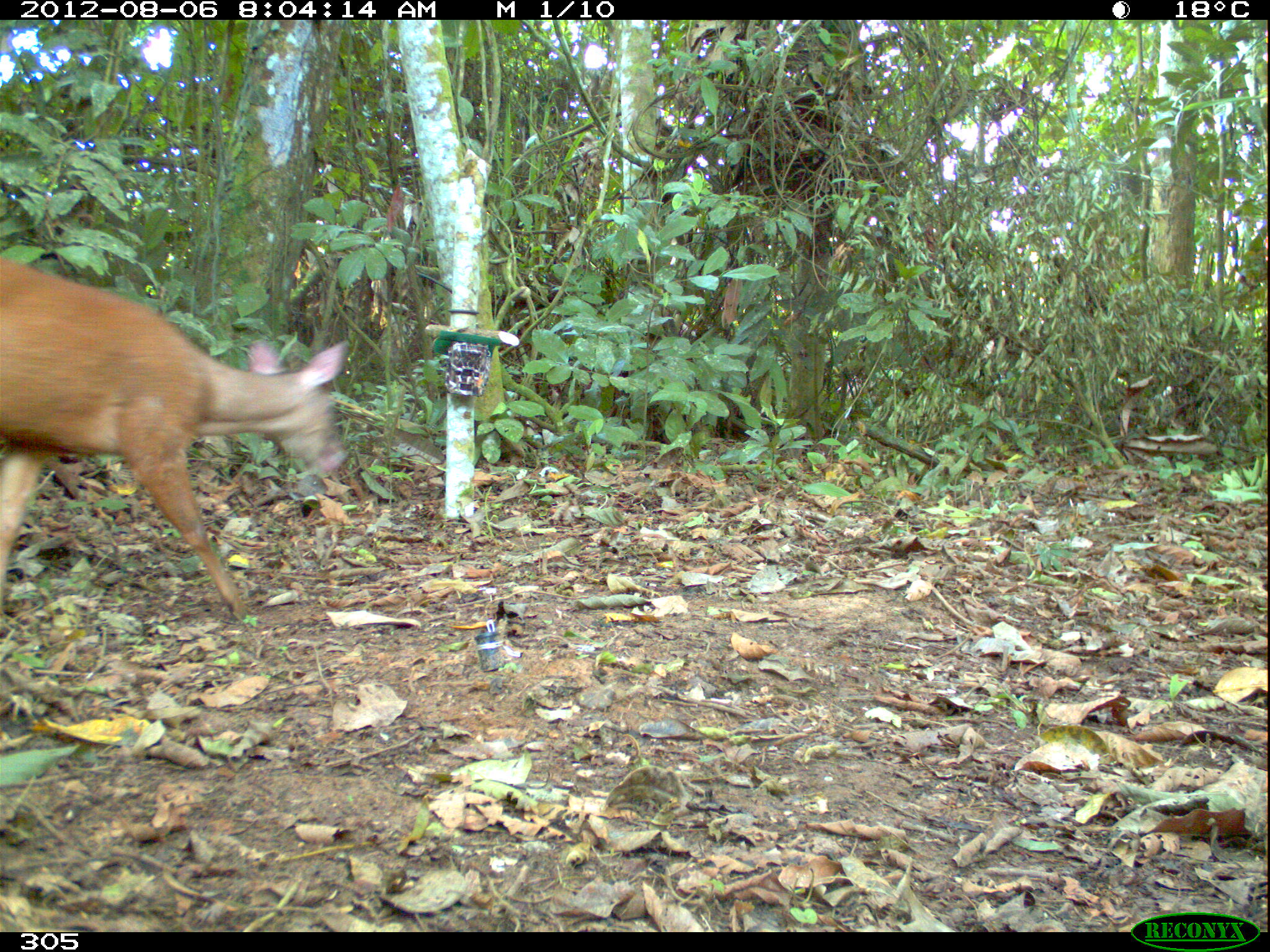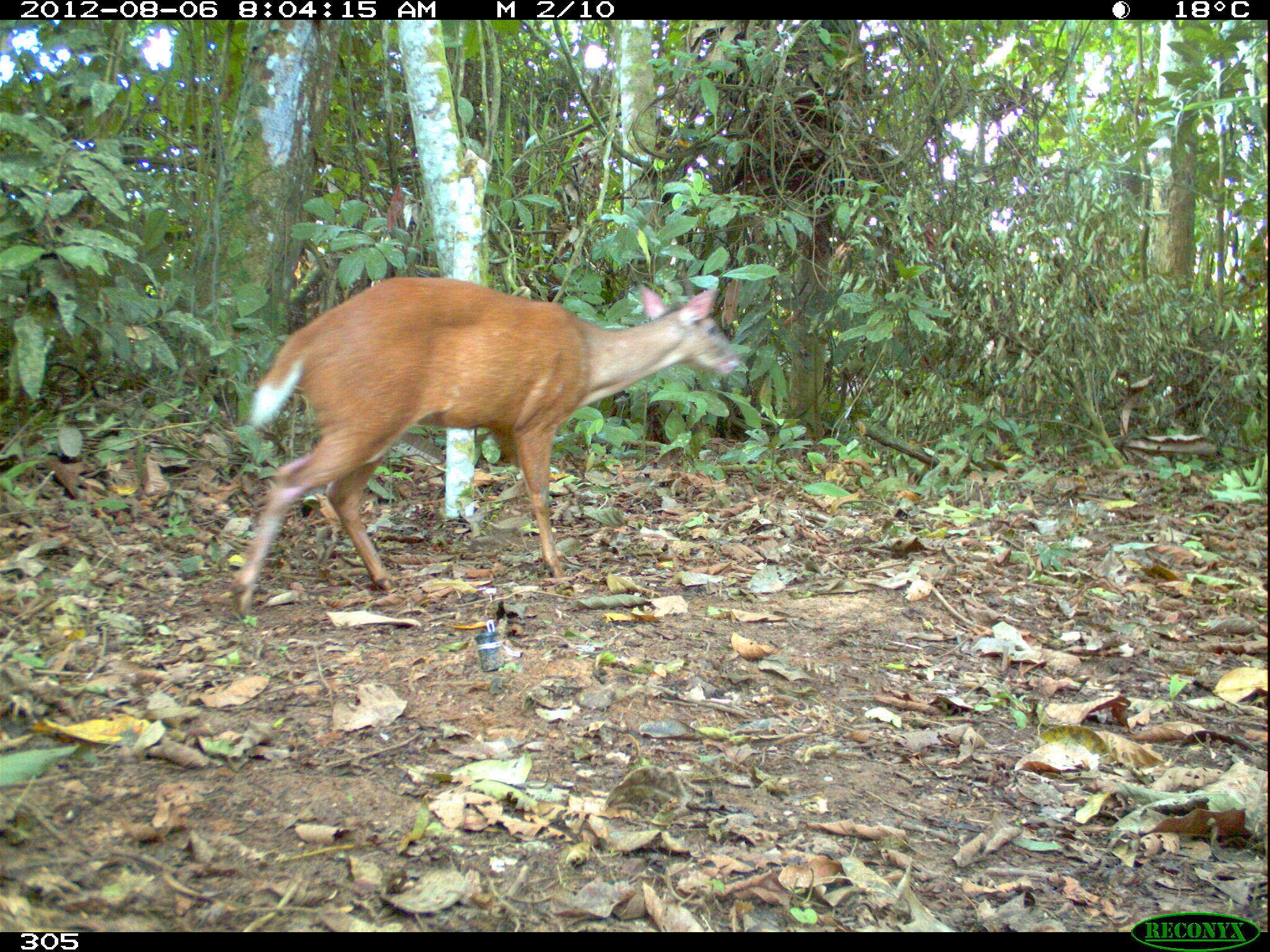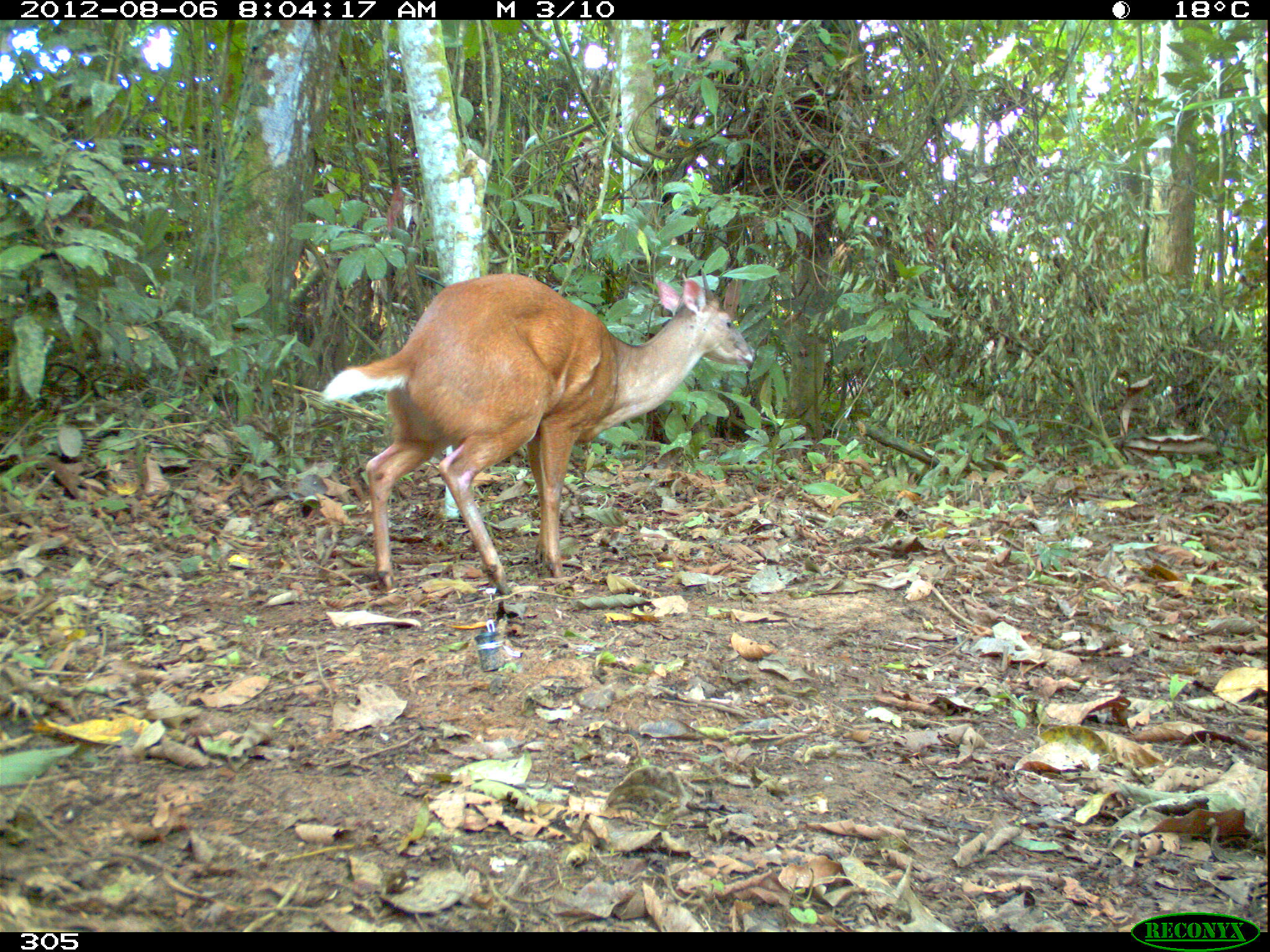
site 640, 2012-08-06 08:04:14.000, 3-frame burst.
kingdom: Animalia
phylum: Chordata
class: Mammalia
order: Artiodactyla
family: Cervidae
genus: Mazama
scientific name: Mazama americana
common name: red brocket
Mazama americana (red brocket).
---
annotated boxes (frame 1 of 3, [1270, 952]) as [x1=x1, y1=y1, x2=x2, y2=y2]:
mazama americana: [x1=0, y1=257, x2=349, y2=620]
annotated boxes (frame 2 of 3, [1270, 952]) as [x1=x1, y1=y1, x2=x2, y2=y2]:
mazama americana: [x1=229, y1=272, x2=741, y2=615]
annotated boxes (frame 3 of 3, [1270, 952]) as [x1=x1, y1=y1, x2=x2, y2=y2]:
mazama americana: [x1=320, y1=264, x2=755, y2=594]